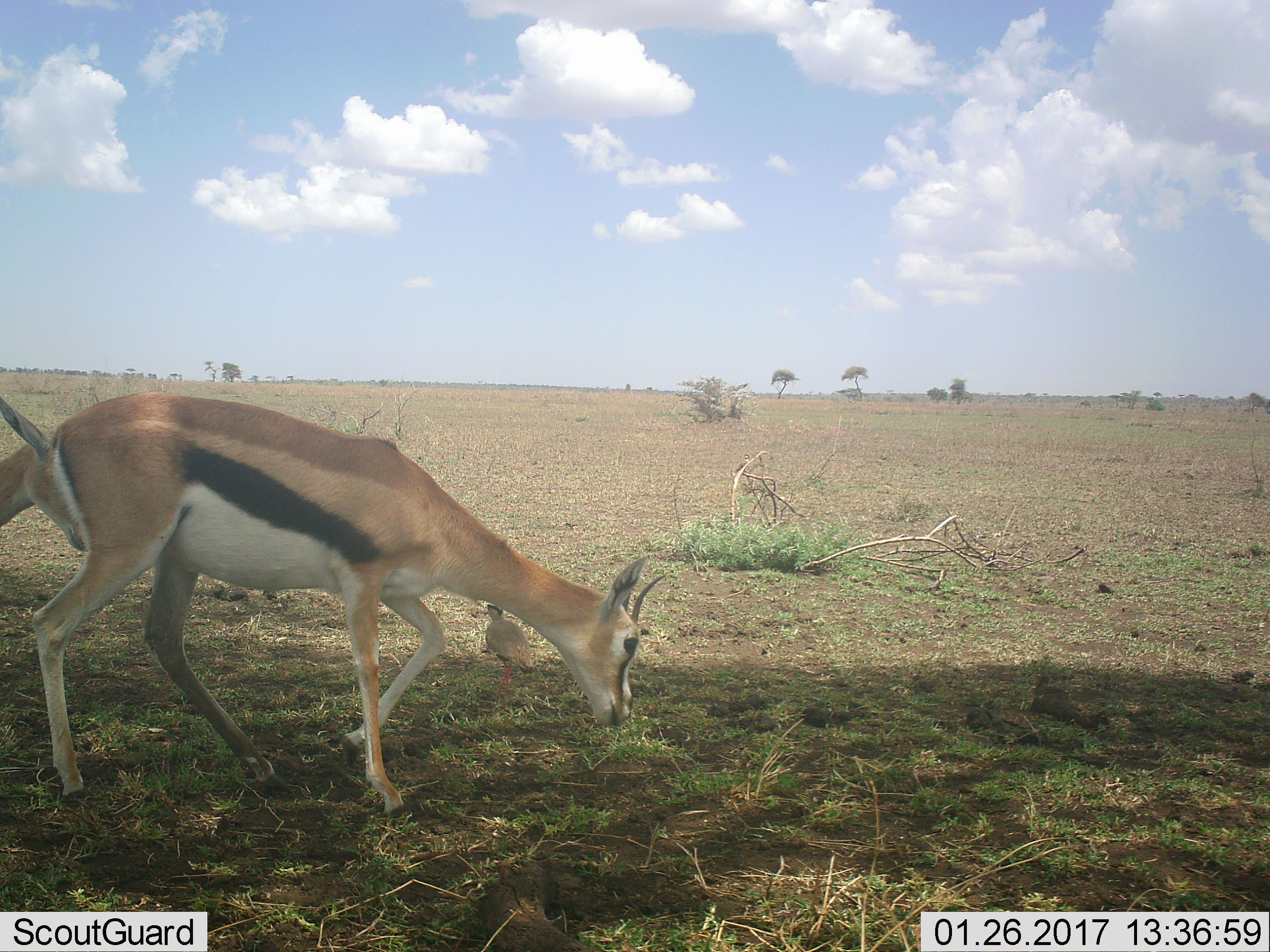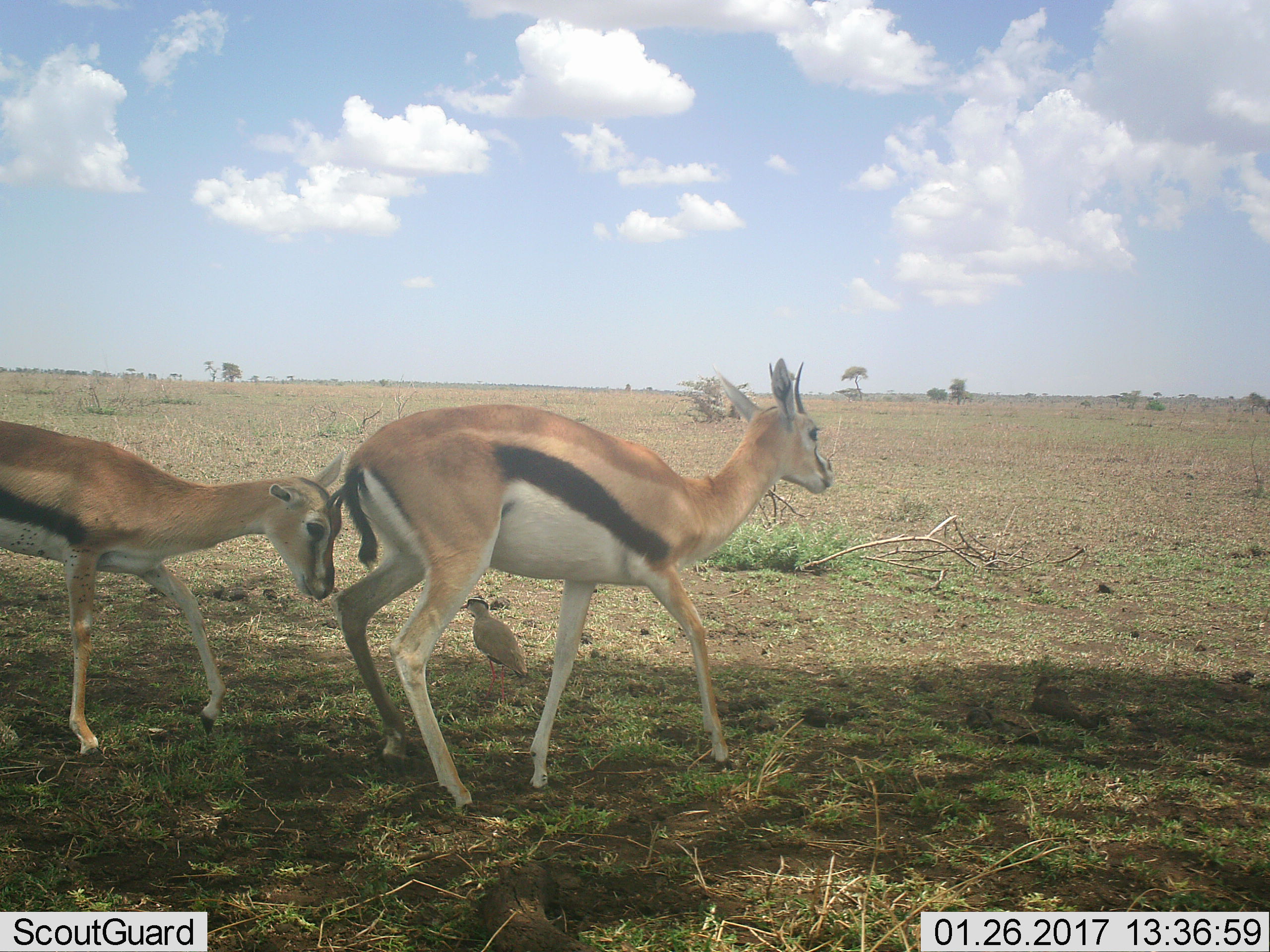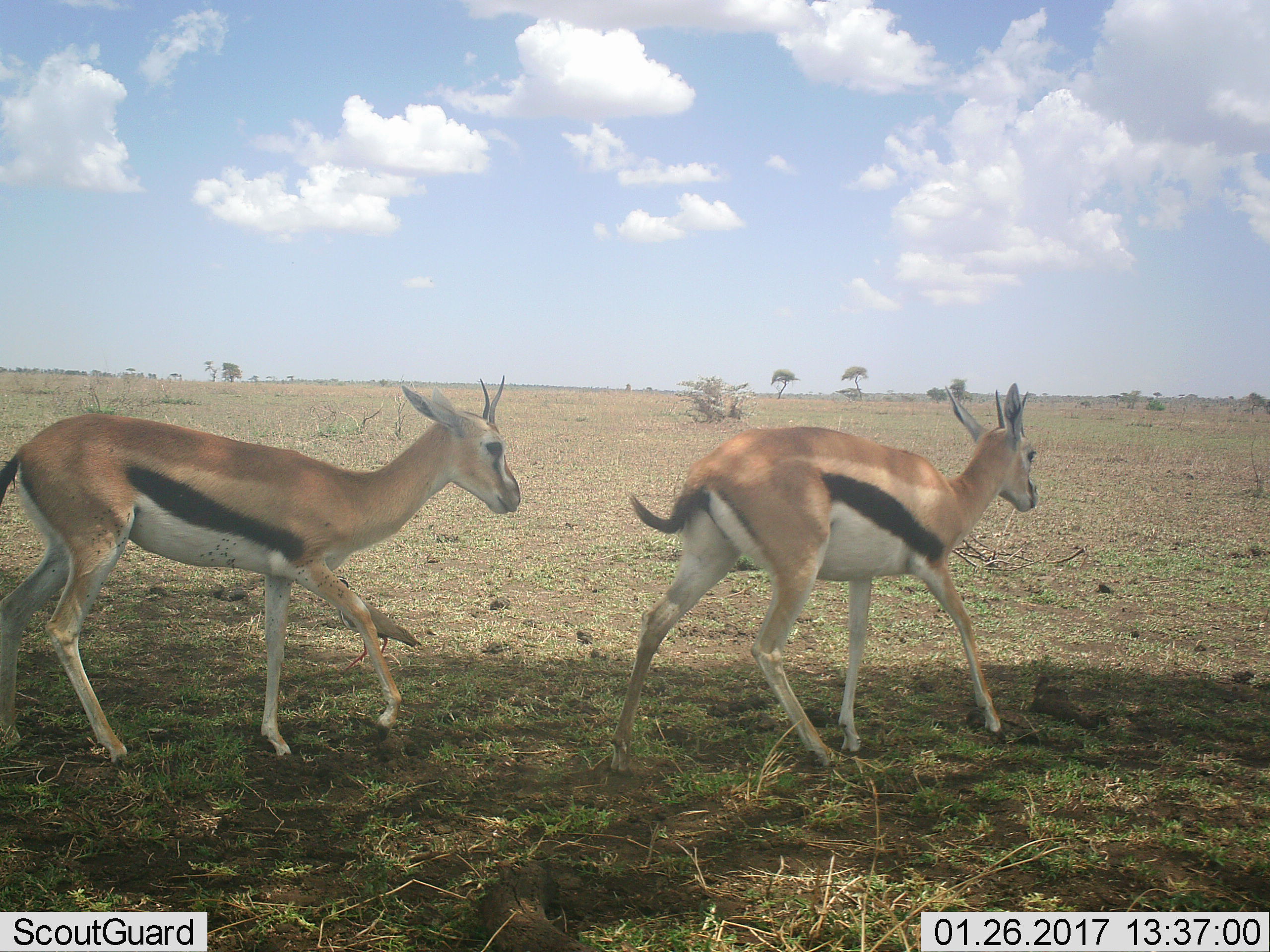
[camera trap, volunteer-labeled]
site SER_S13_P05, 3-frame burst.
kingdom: Animalia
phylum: Chordata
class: Mammalia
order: Artiodactyla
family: Bovidae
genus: Eudorcas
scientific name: Eudorcas thomsonii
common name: thomson's gazelle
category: gazellethomsons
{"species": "gazellethomsons (thomson's gazelle) (Eudorcas thomsonii)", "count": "2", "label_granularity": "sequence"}